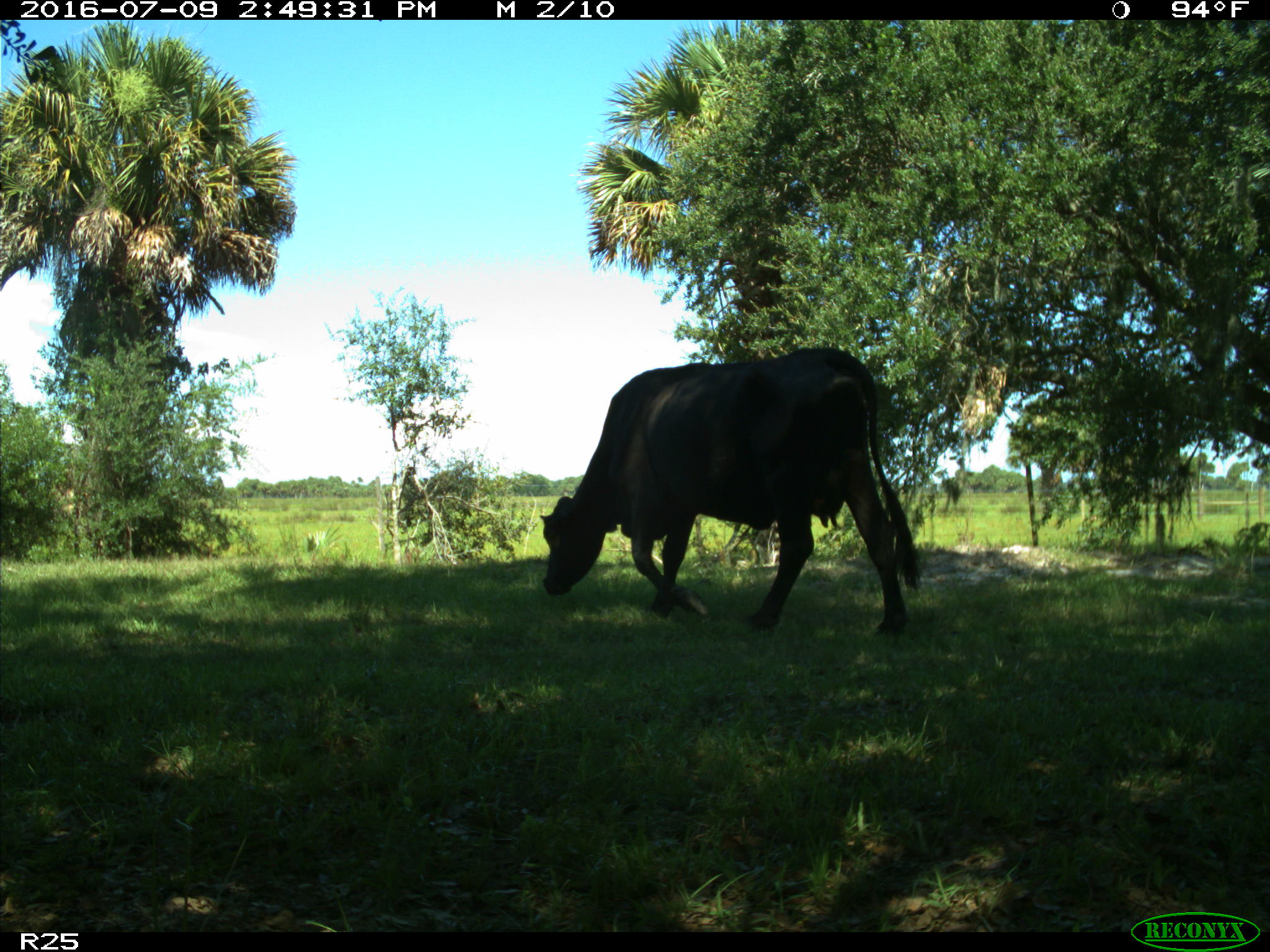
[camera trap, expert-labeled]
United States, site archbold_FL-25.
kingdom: Animalia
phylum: Chordata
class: Mammalia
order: Artiodactyla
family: Bovidae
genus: Bos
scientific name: Bos taurus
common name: domestic cow